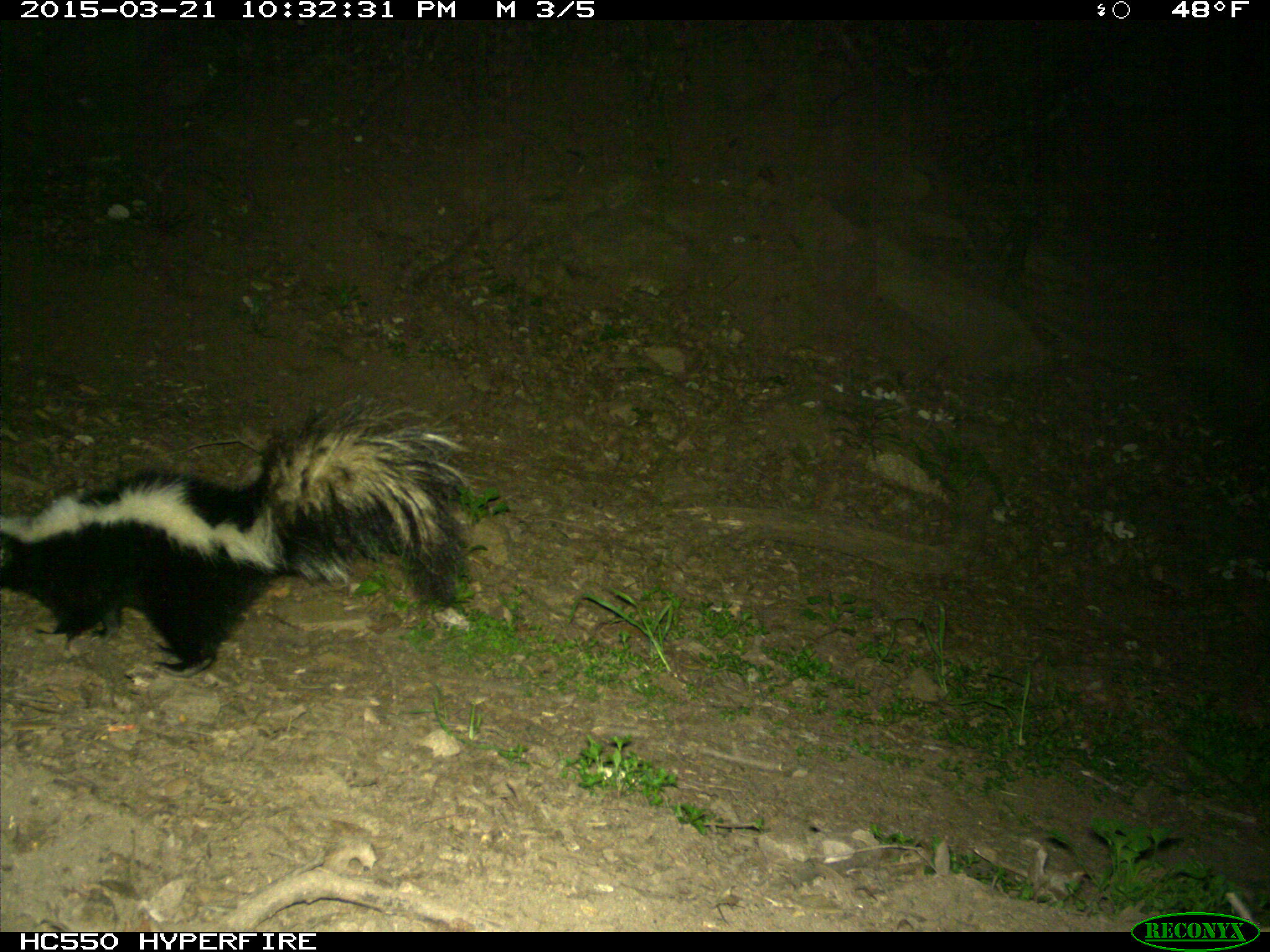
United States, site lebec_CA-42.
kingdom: Animalia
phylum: Chordata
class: Mammalia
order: Carnivora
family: Mephitidae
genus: Mephitis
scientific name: Mephitis mephitis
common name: striped skunk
Mephitis mephitis (striped skunk).